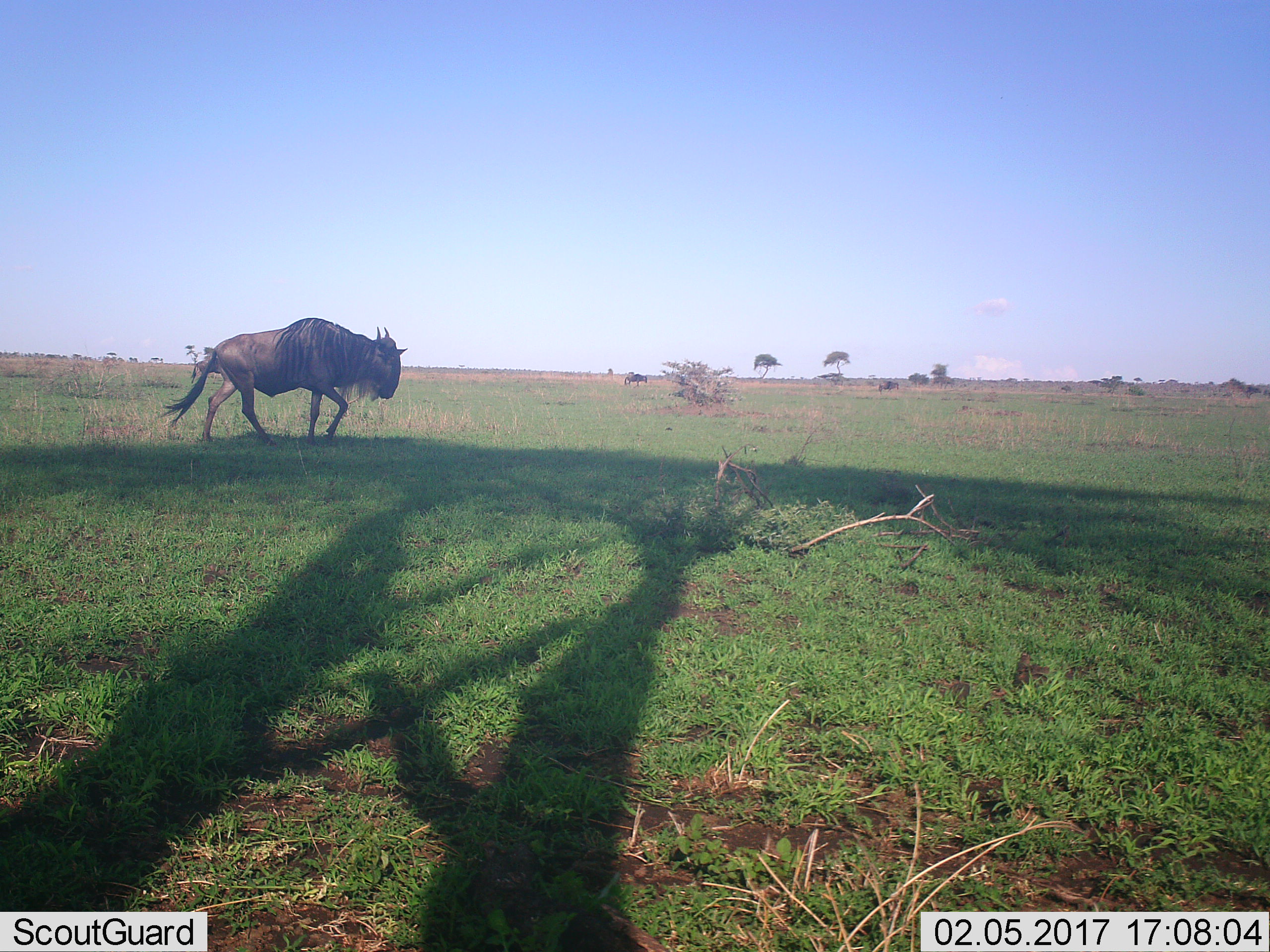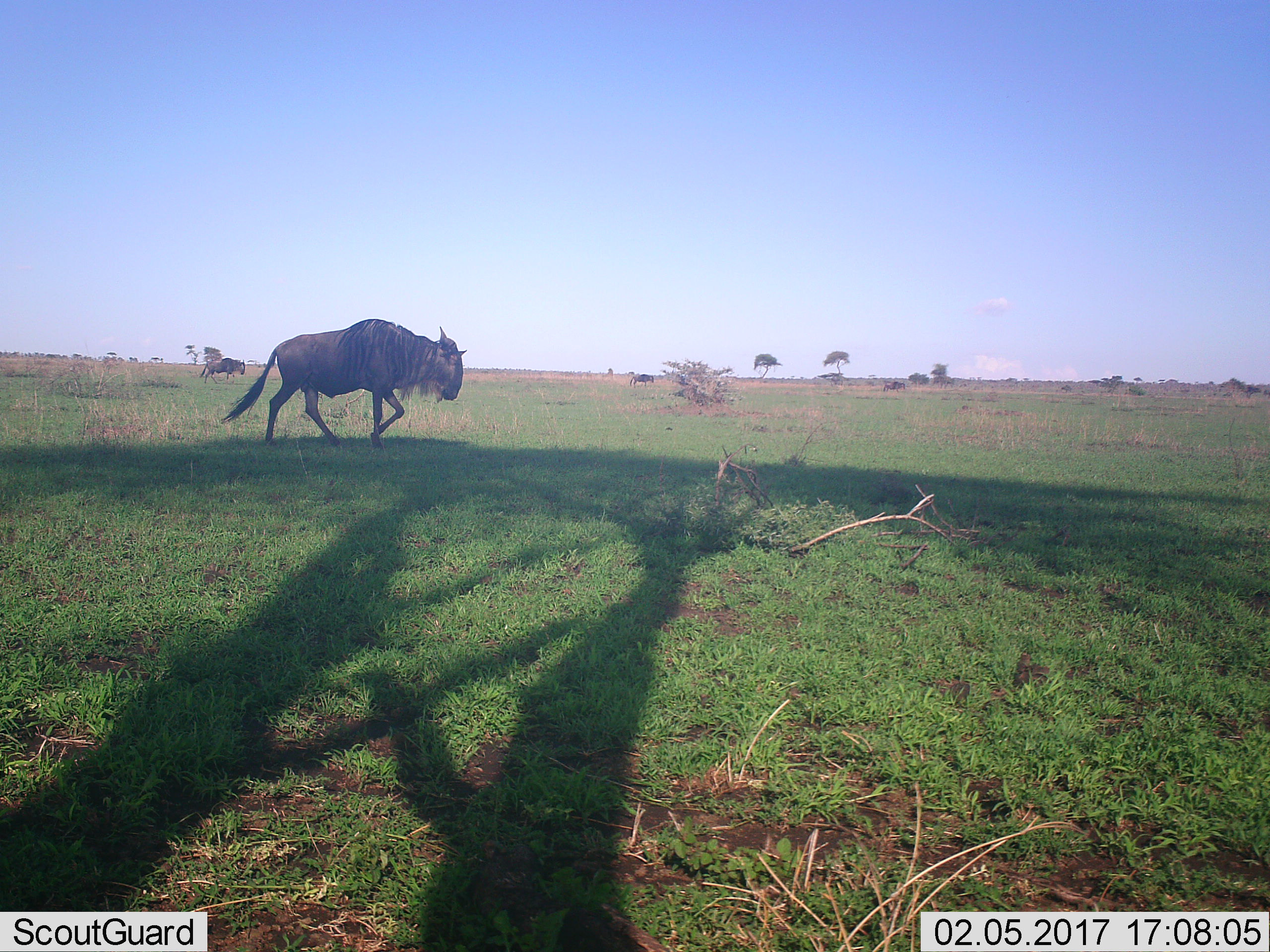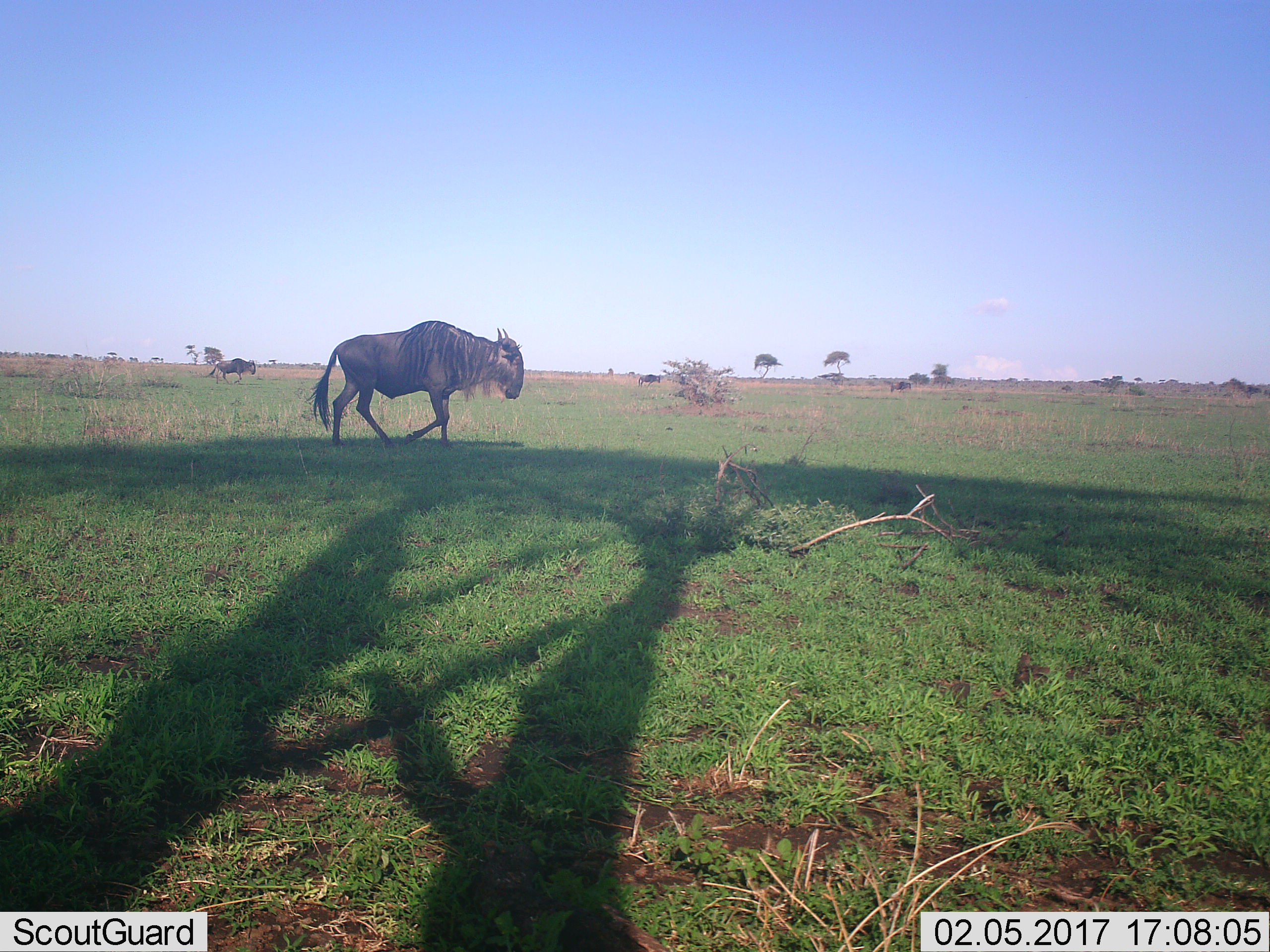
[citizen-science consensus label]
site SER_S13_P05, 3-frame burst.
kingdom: Animalia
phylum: Chordata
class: Mammalia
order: Artiodactyla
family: Bovidae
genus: Connochaetes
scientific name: Connochaetes taurinus taurinus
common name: blue wildebeest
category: wildebeestblue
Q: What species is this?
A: Wildebeestblue (blue wildebeest) (Connochaetes taurinus taurinus).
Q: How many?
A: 3.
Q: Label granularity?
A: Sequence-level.